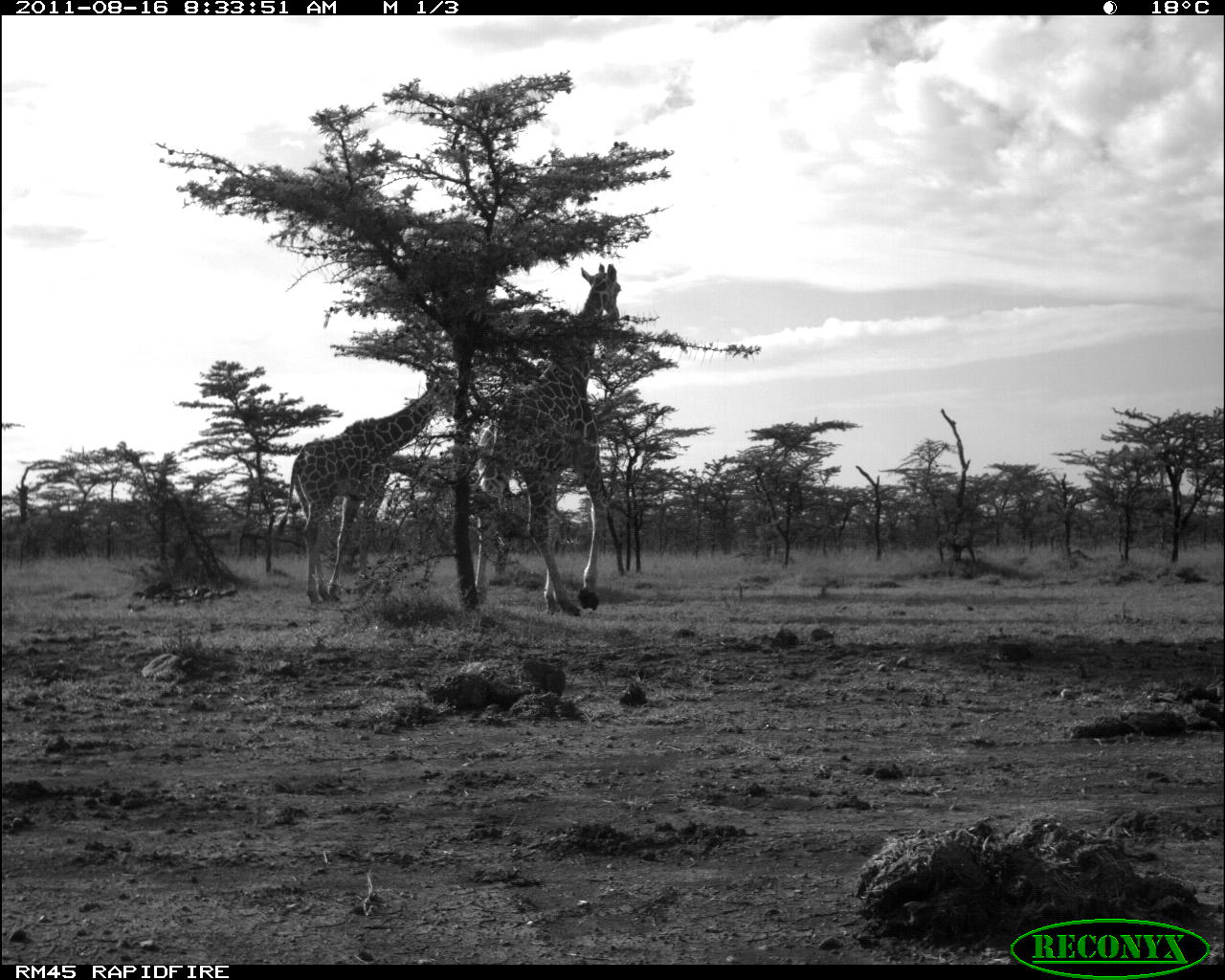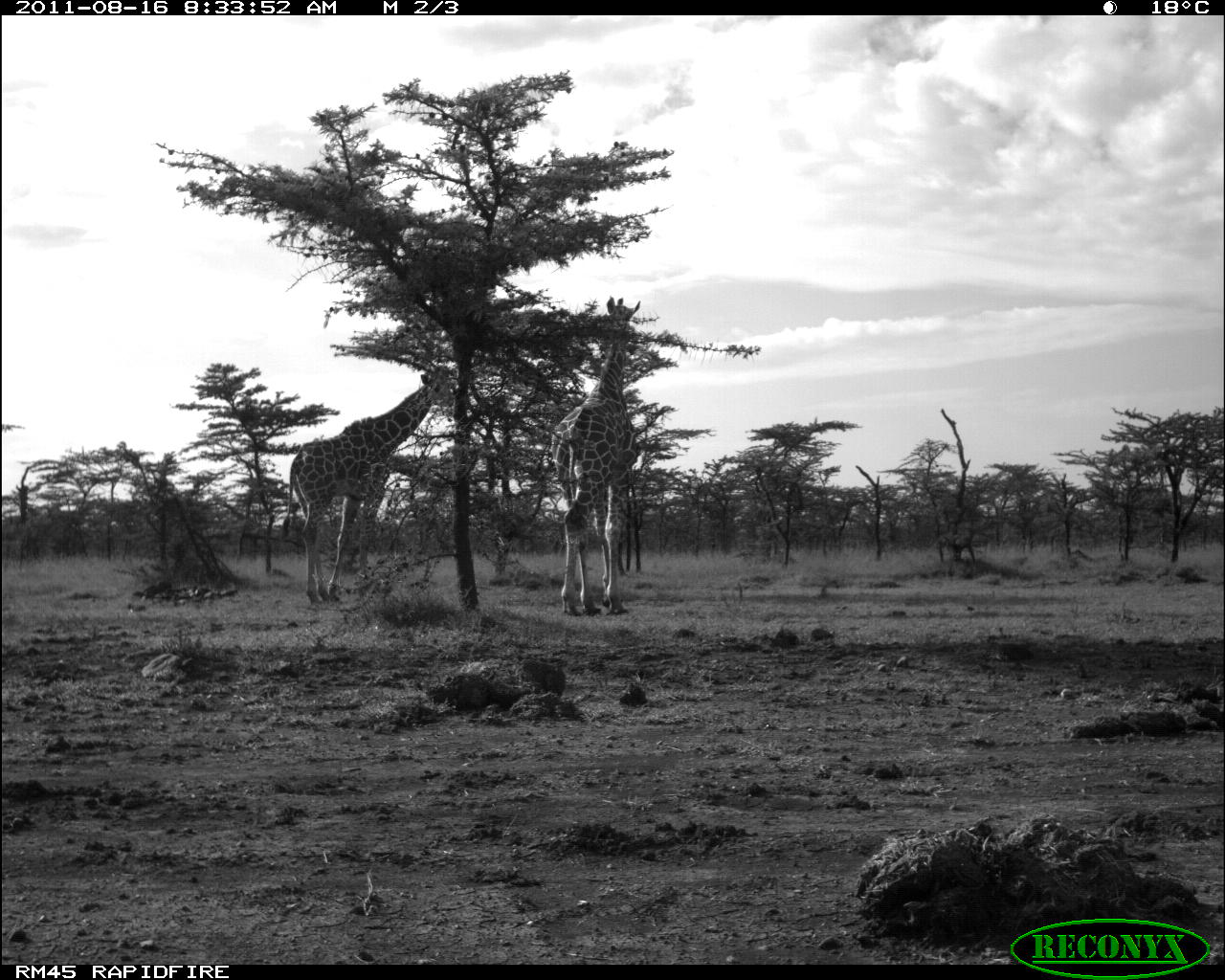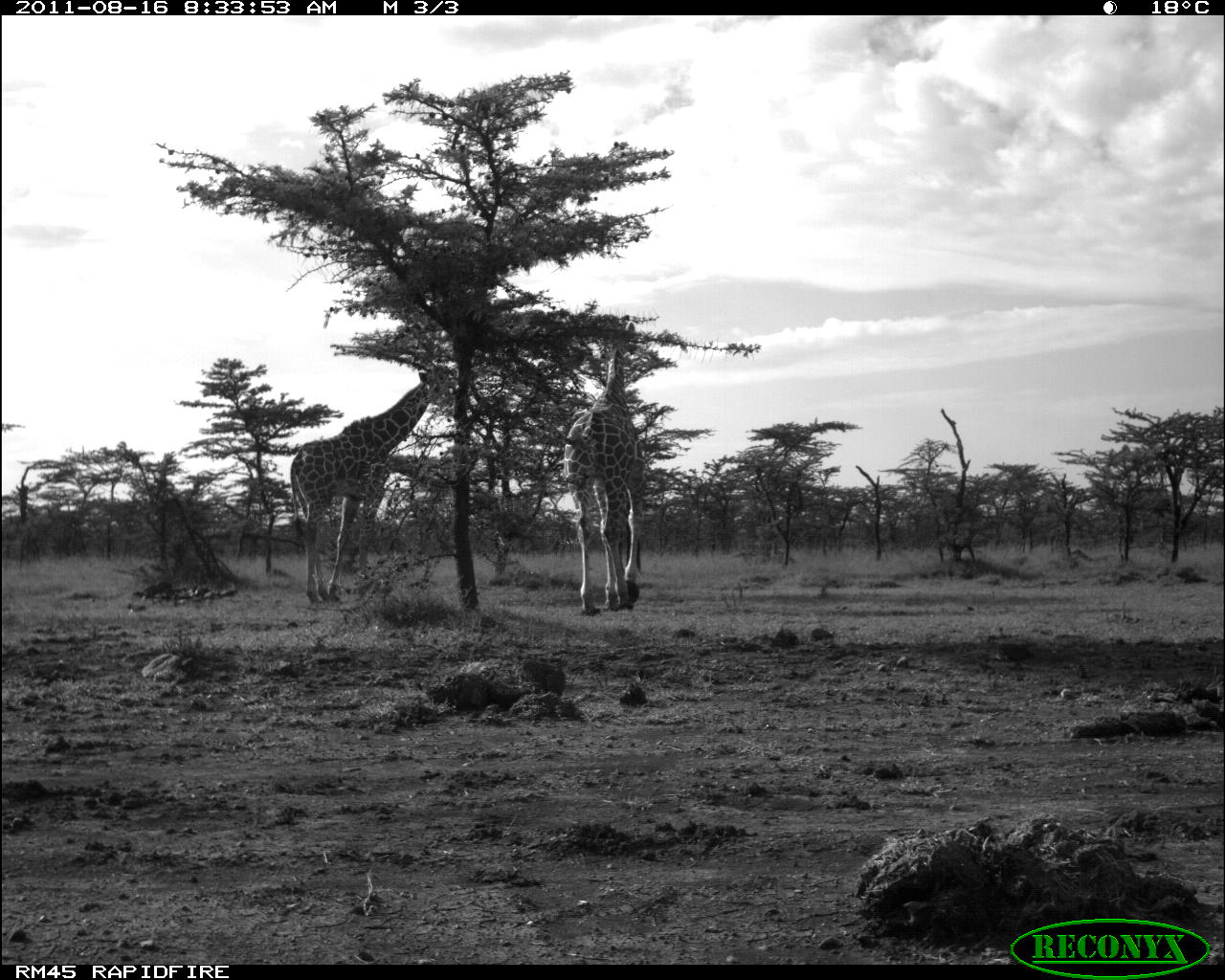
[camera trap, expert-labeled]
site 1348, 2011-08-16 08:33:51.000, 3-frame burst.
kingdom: Animalia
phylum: Chordata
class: Mammalia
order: Artiodactyla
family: Giraffidae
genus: Giraffa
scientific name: Giraffa camelopardalis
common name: giraffe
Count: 2.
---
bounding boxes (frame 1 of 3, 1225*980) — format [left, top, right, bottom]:
giraffa camelopardalis: [474, 260, 621, 616]; [274, 374, 455, 604]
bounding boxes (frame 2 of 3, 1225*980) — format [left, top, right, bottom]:
giraffa camelopardalis: [282, 361, 452, 604]; [552, 292, 640, 617]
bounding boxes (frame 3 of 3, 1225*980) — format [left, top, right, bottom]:
giraffa camelopardalis: [290, 366, 447, 605]; [564, 320, 645, 613]